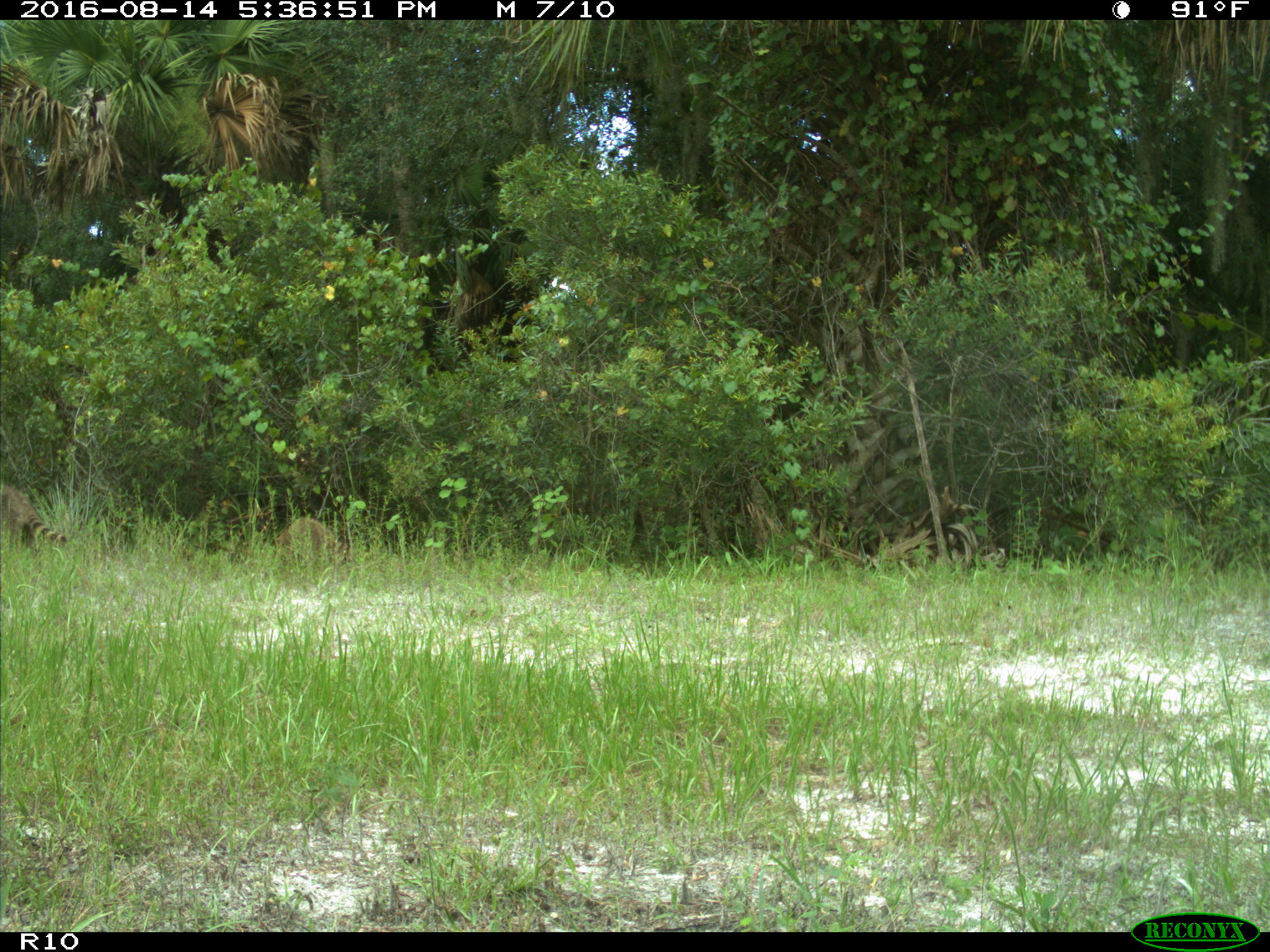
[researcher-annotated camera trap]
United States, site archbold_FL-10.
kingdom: Animalia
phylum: Chordata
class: Mammalia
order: Carnivora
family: Procyonidae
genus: Procyon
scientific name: Procyon lotor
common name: common raccoon